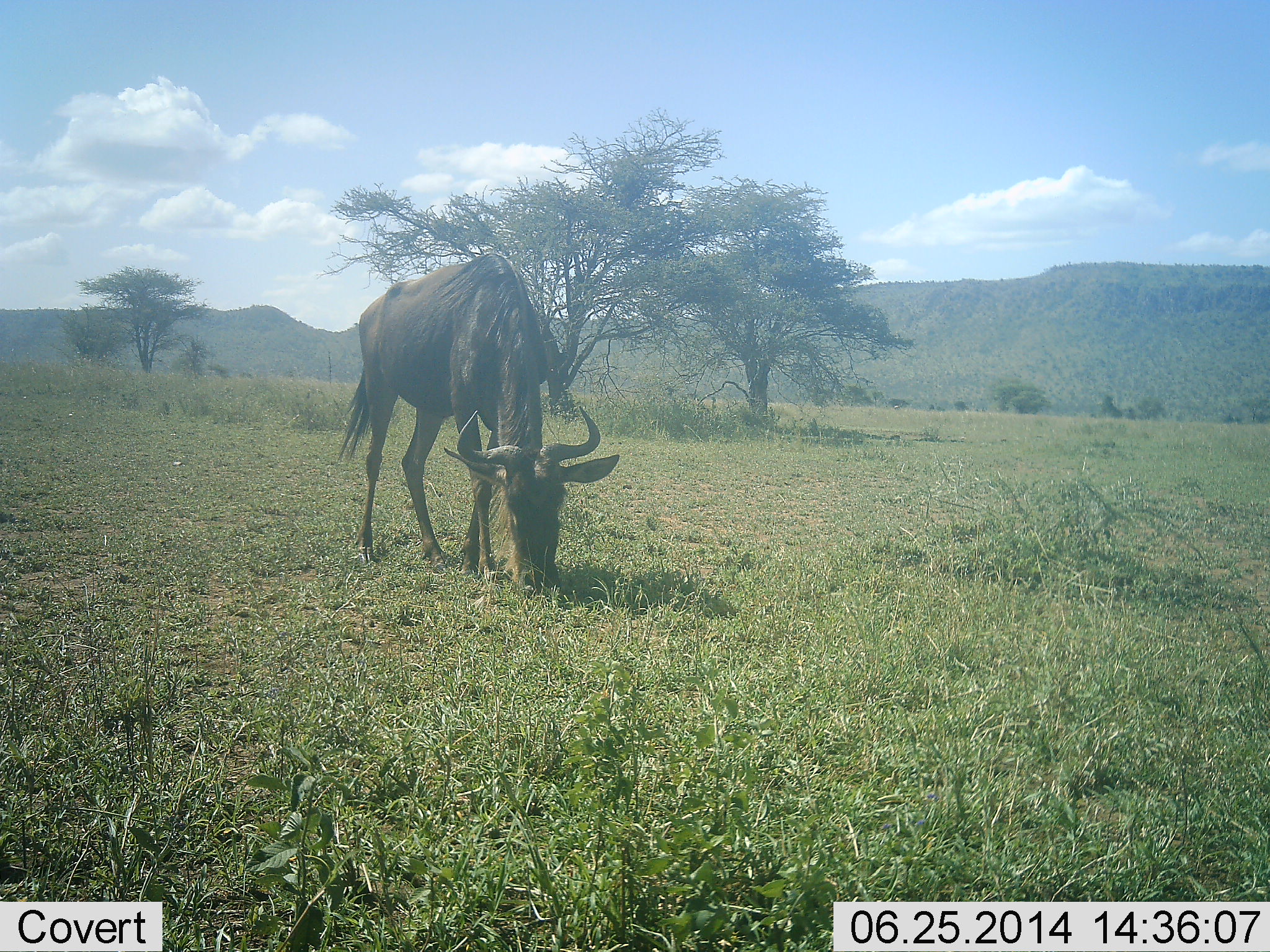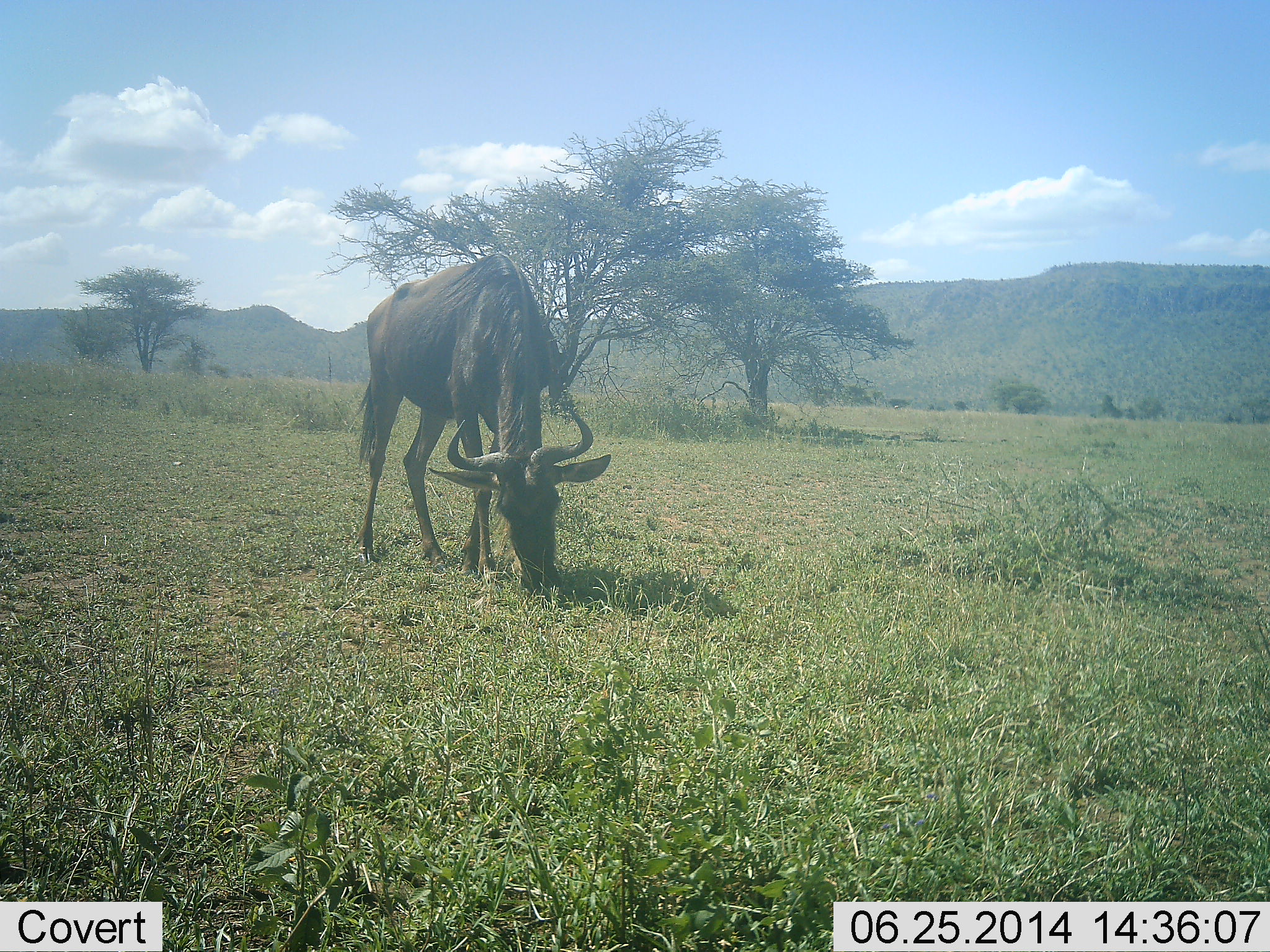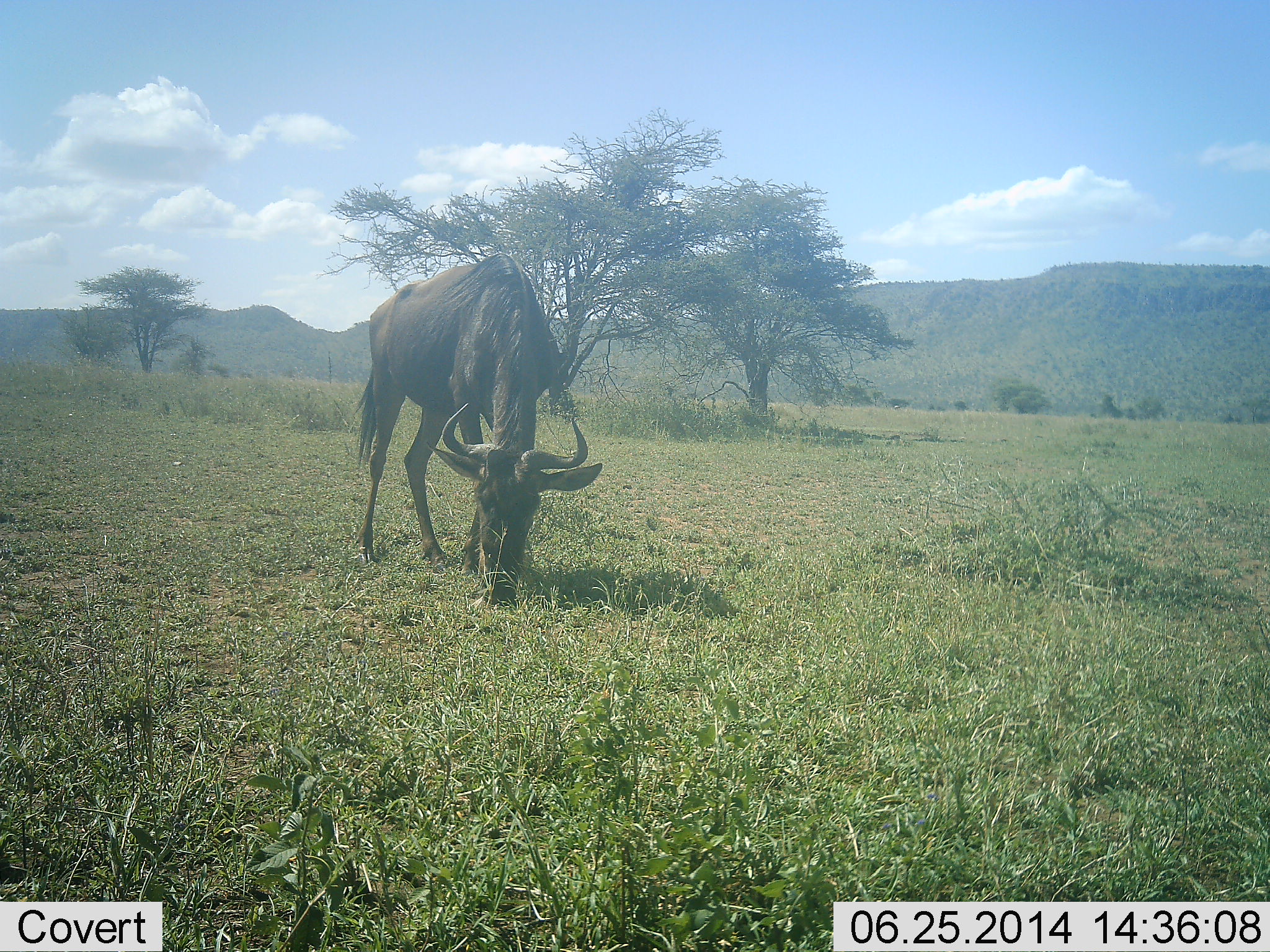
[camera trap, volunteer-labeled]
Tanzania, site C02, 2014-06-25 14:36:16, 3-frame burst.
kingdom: Animalia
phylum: Chordata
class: Mammalia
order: Artiodactyla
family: Bovidae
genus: Connochaetes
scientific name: Connochaetes taurinus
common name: blue wildebeest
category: wildebeest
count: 1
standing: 30%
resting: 0%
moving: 0%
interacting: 0%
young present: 0%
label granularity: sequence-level